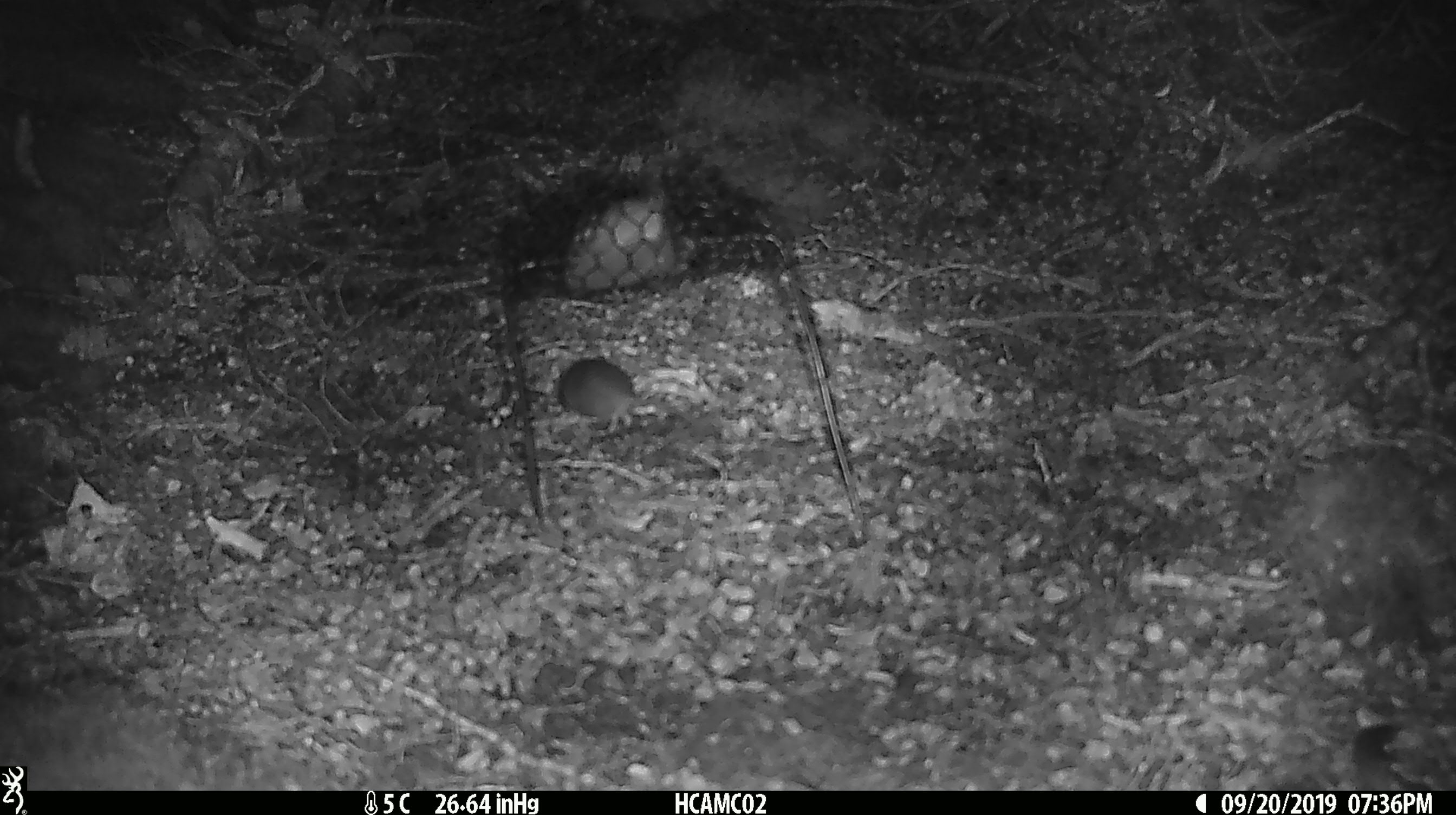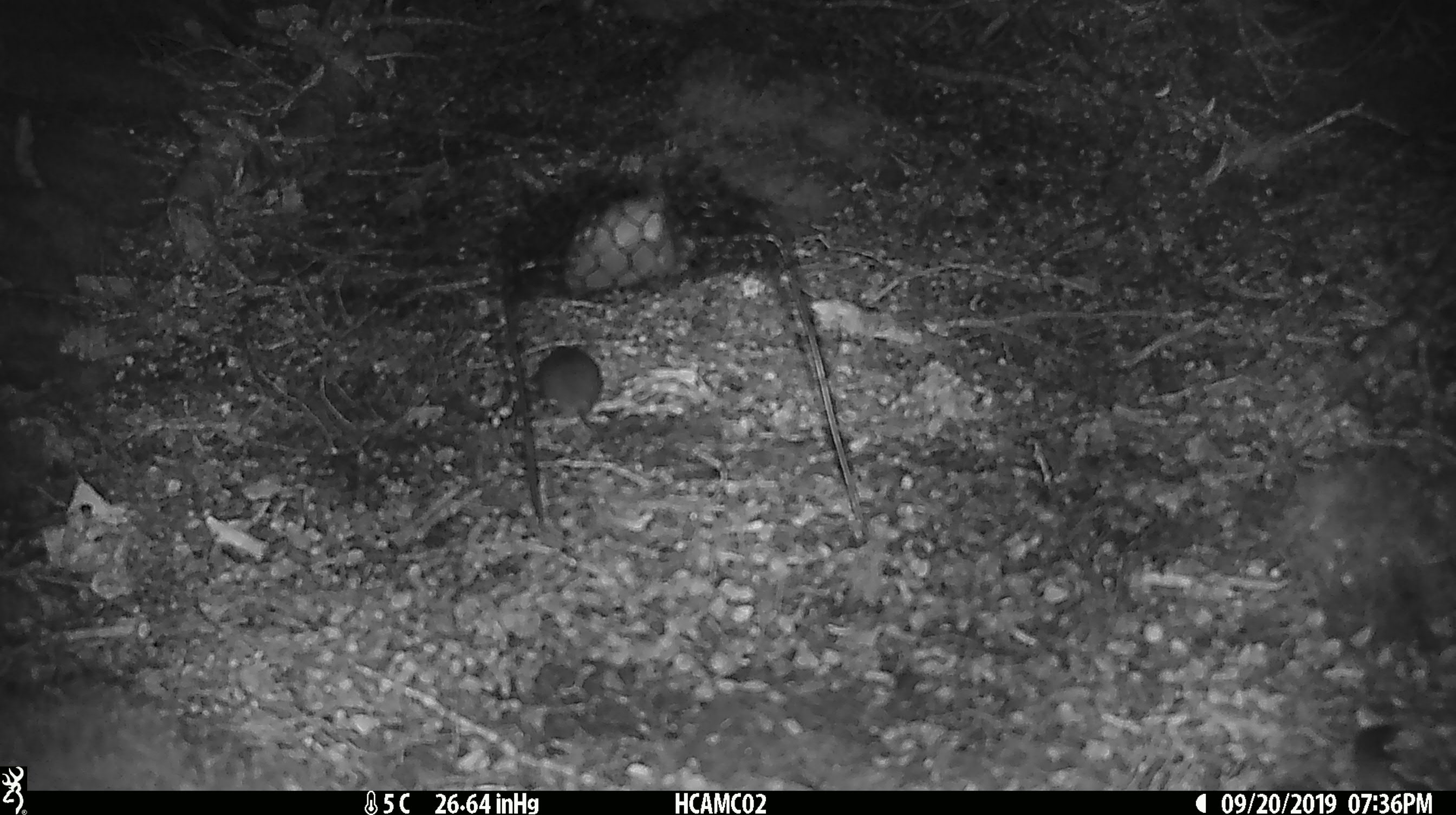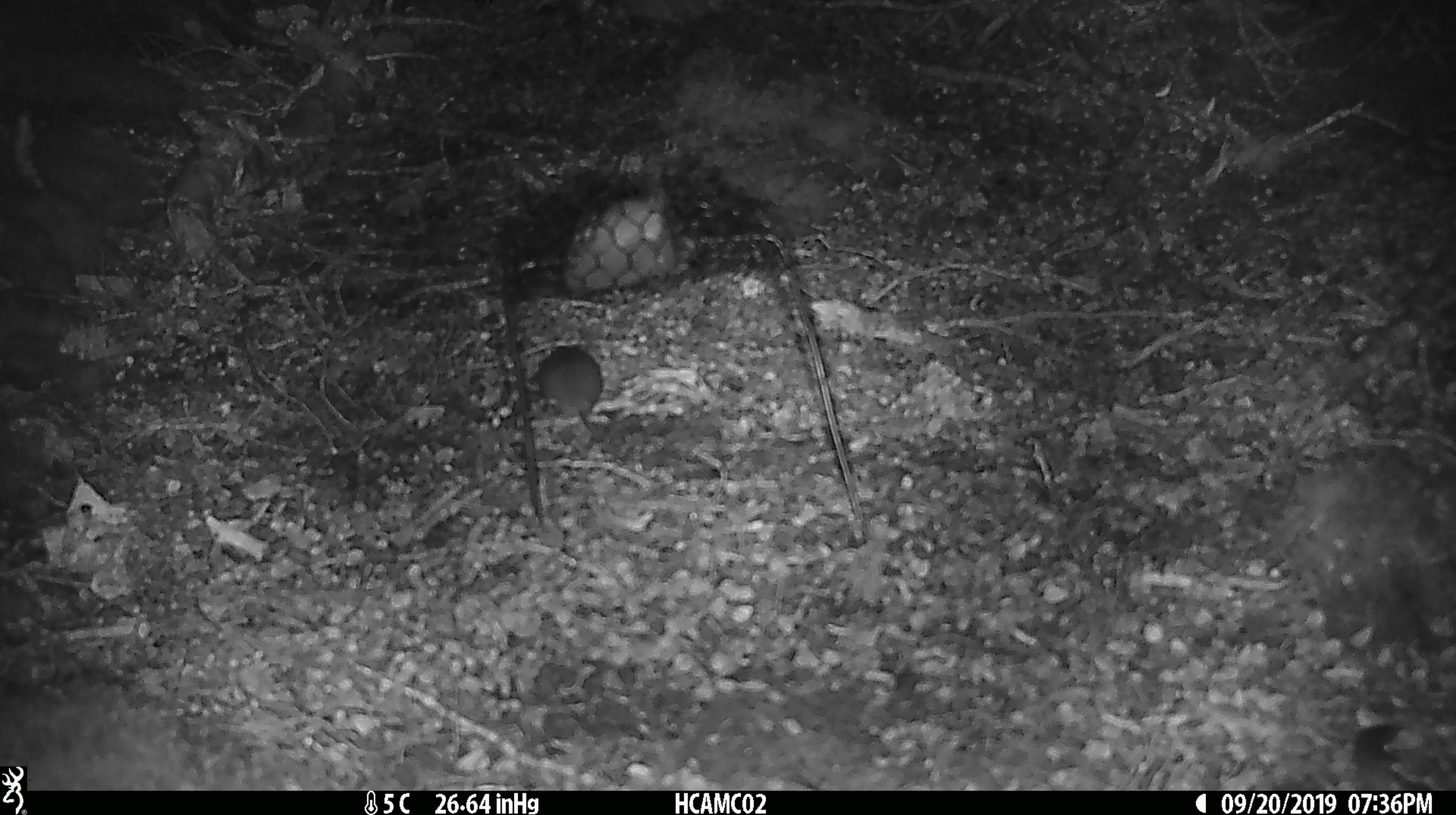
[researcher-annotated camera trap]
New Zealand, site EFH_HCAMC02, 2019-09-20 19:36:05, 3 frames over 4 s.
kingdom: Animalia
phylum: Chordata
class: Mammalia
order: Rodentia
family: Muridae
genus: Mus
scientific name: Mus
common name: mouse